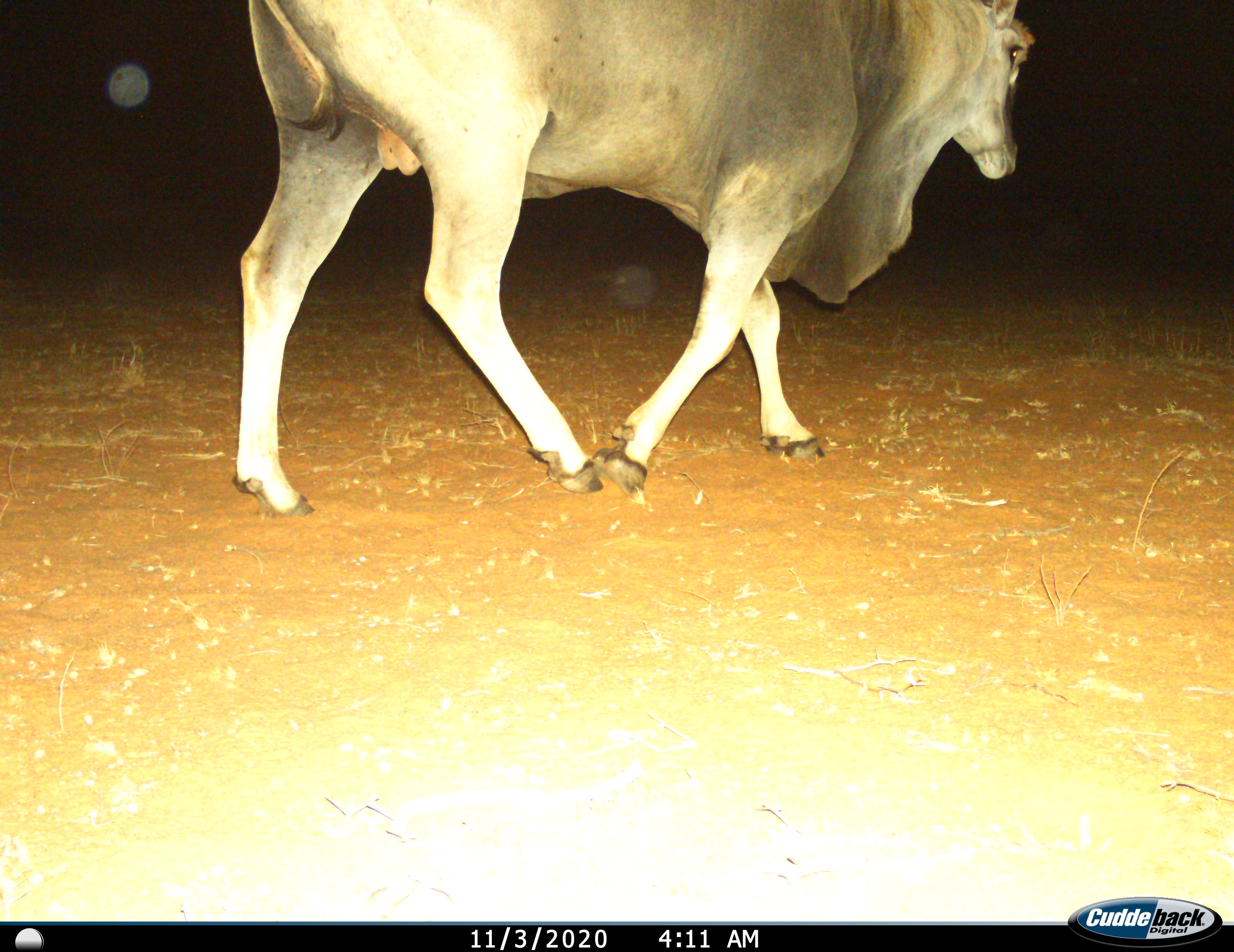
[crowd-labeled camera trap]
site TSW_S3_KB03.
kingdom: Animalia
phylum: Chordata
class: Mammalia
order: Artiodactyla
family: Bovidae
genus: Tragelaphus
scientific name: Tragelaphus oryx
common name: eland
Eland (Tragelaphus oryx), count 1. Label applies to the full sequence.